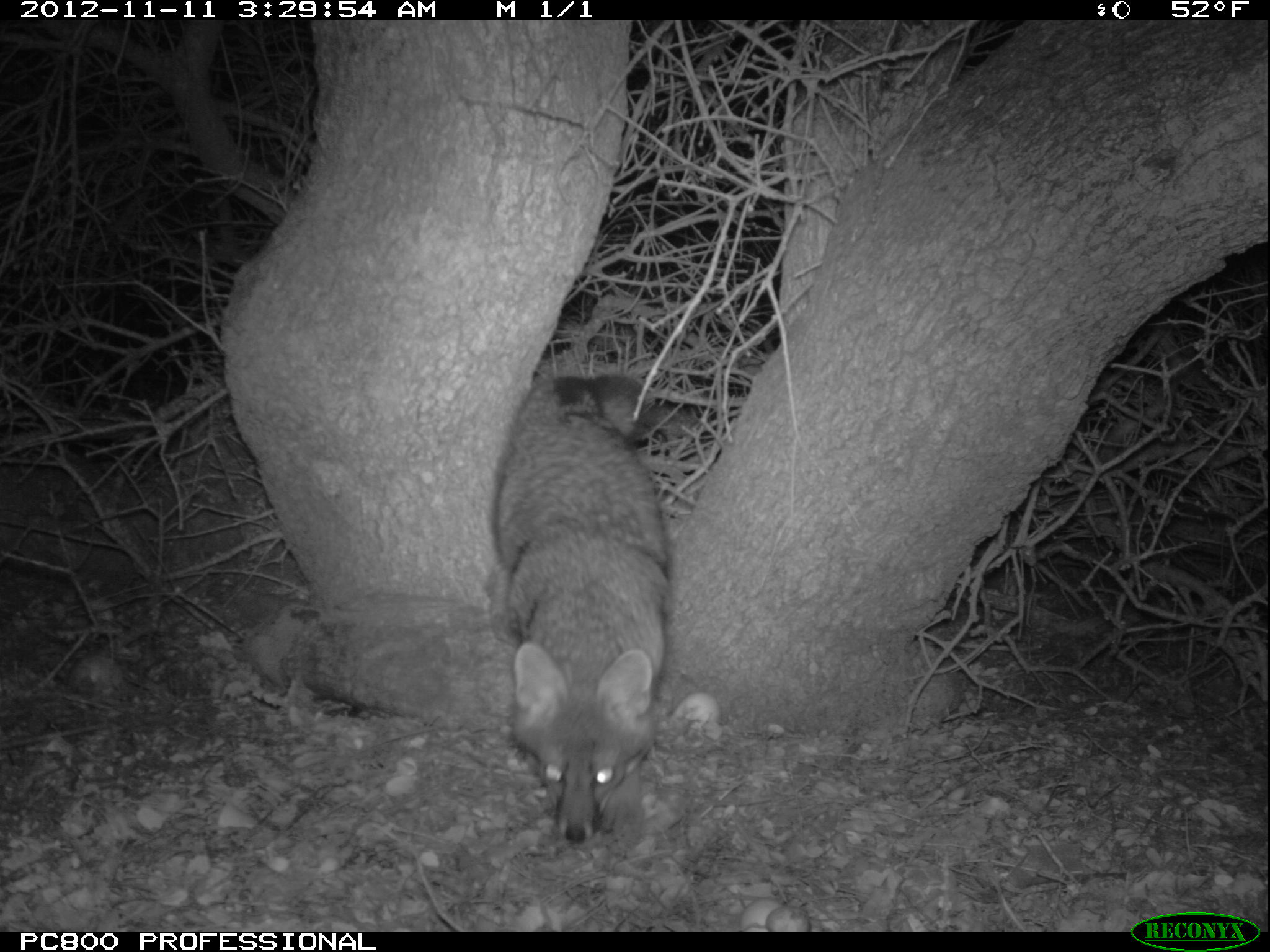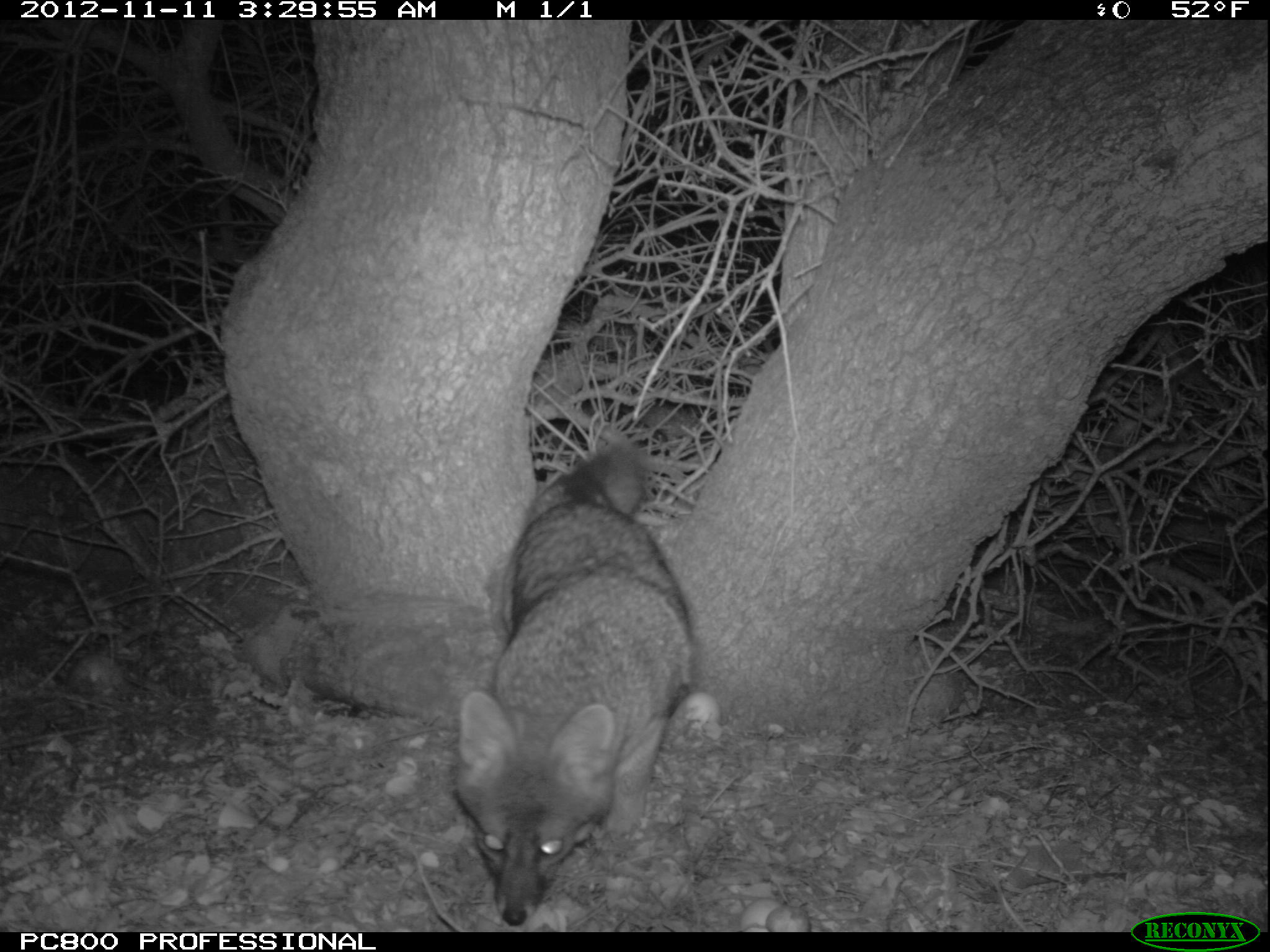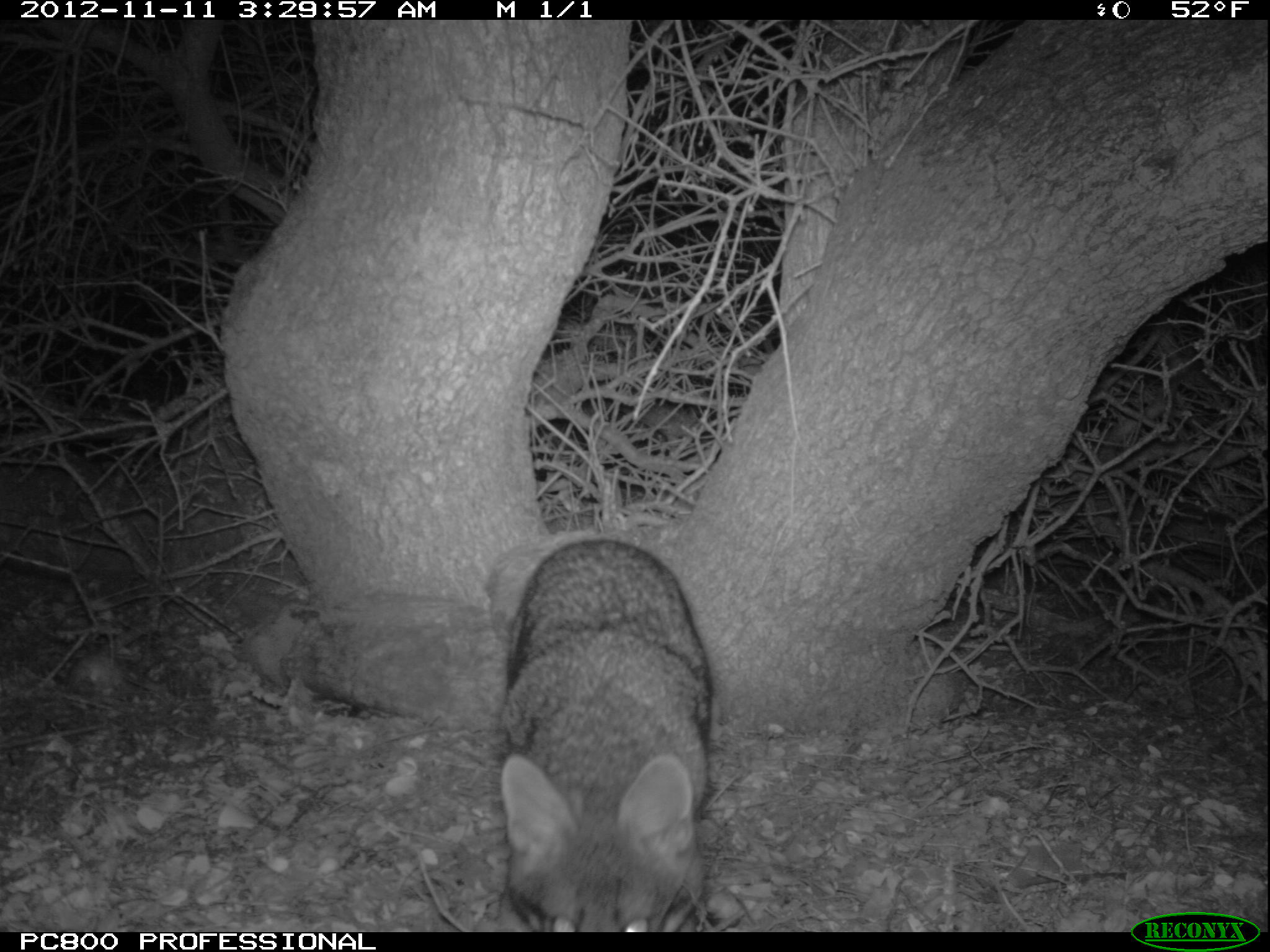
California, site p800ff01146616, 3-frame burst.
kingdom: Animalia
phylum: Chordata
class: Mammalia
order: Carnivora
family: Canidae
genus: Urocyon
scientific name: Urocyon littoralis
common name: island fox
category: fox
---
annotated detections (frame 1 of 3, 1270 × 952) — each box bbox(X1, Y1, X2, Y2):
fox: bbox(494, 372, 668, 845)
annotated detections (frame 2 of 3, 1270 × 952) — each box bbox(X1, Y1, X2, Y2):
fox: bbox(455, 442, 691, 925)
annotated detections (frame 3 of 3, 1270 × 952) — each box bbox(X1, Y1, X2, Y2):
fox: bbox(500, 537, 712, 932)